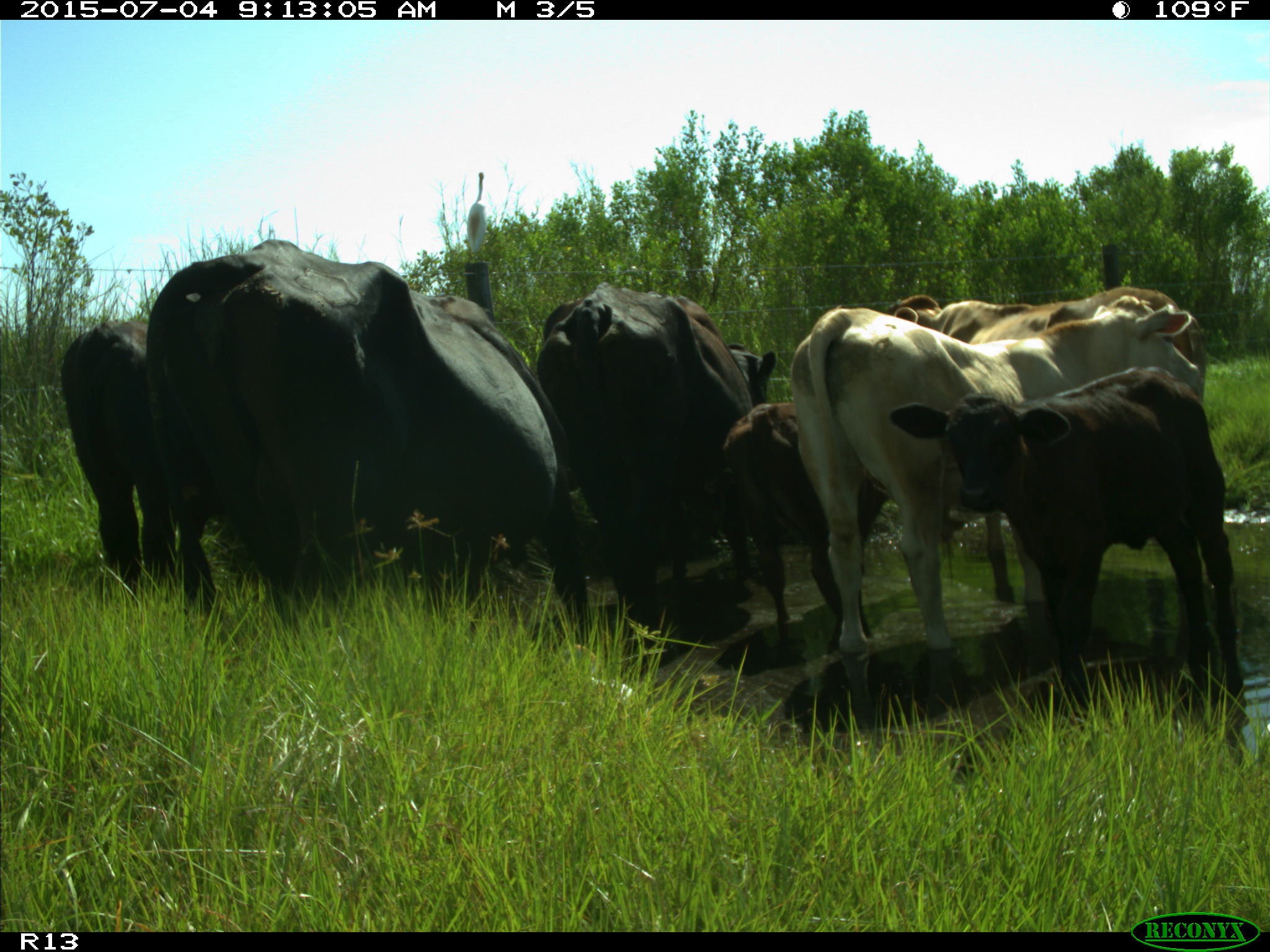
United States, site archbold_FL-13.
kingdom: Animalia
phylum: Chordata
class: Mammalia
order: Artiodactyla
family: Bovidae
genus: Bos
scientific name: Bos taurus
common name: domestic cow